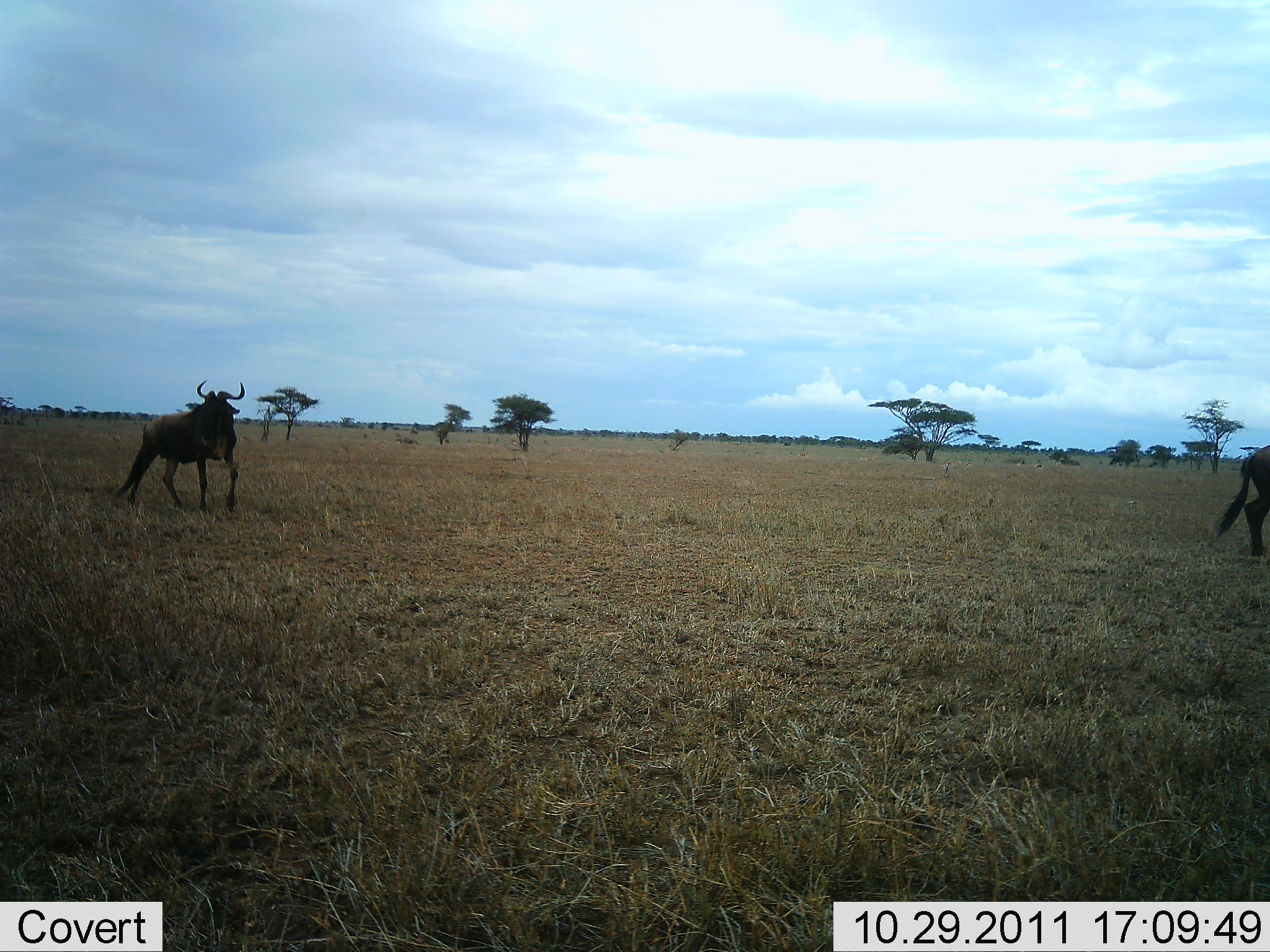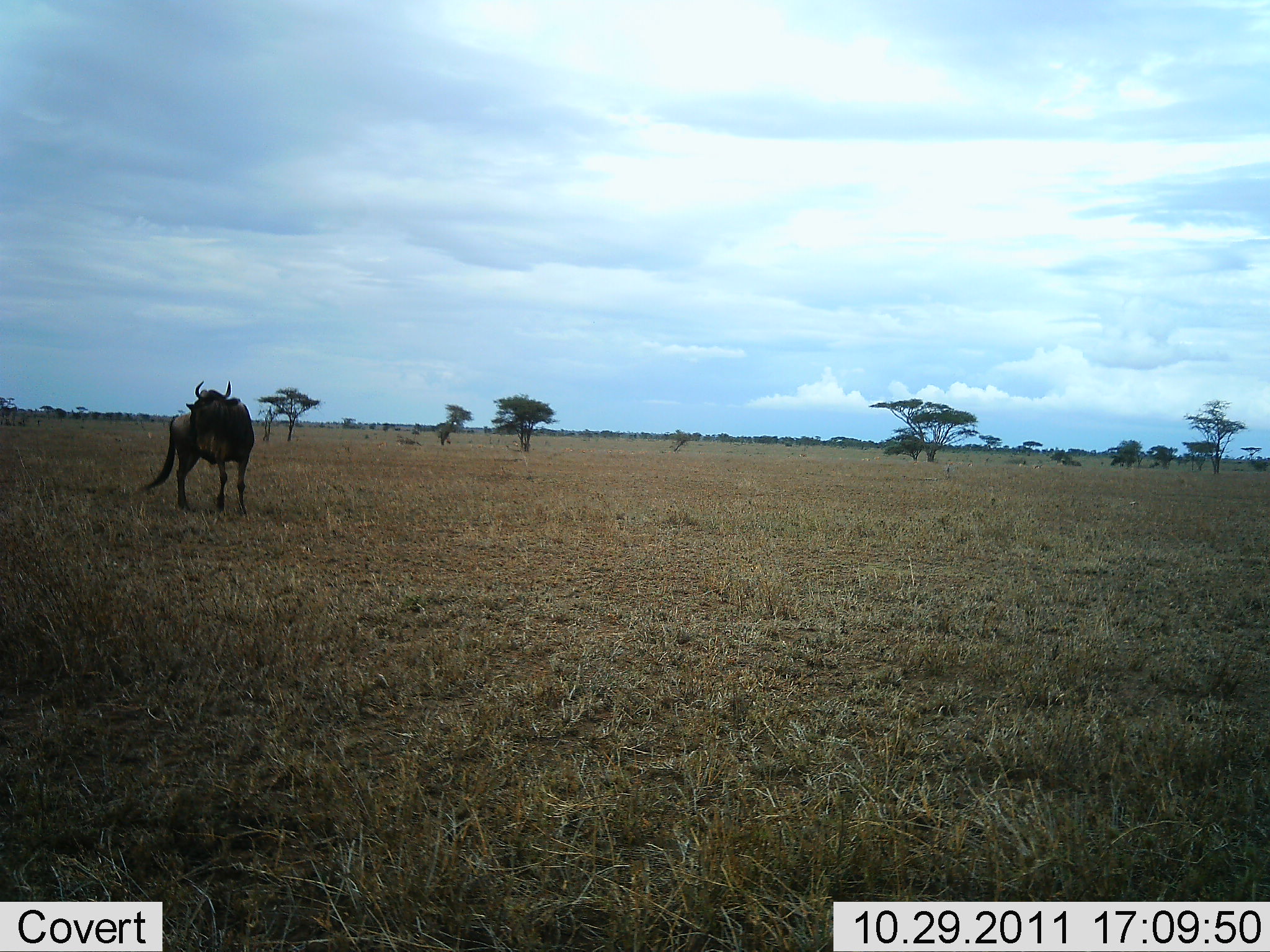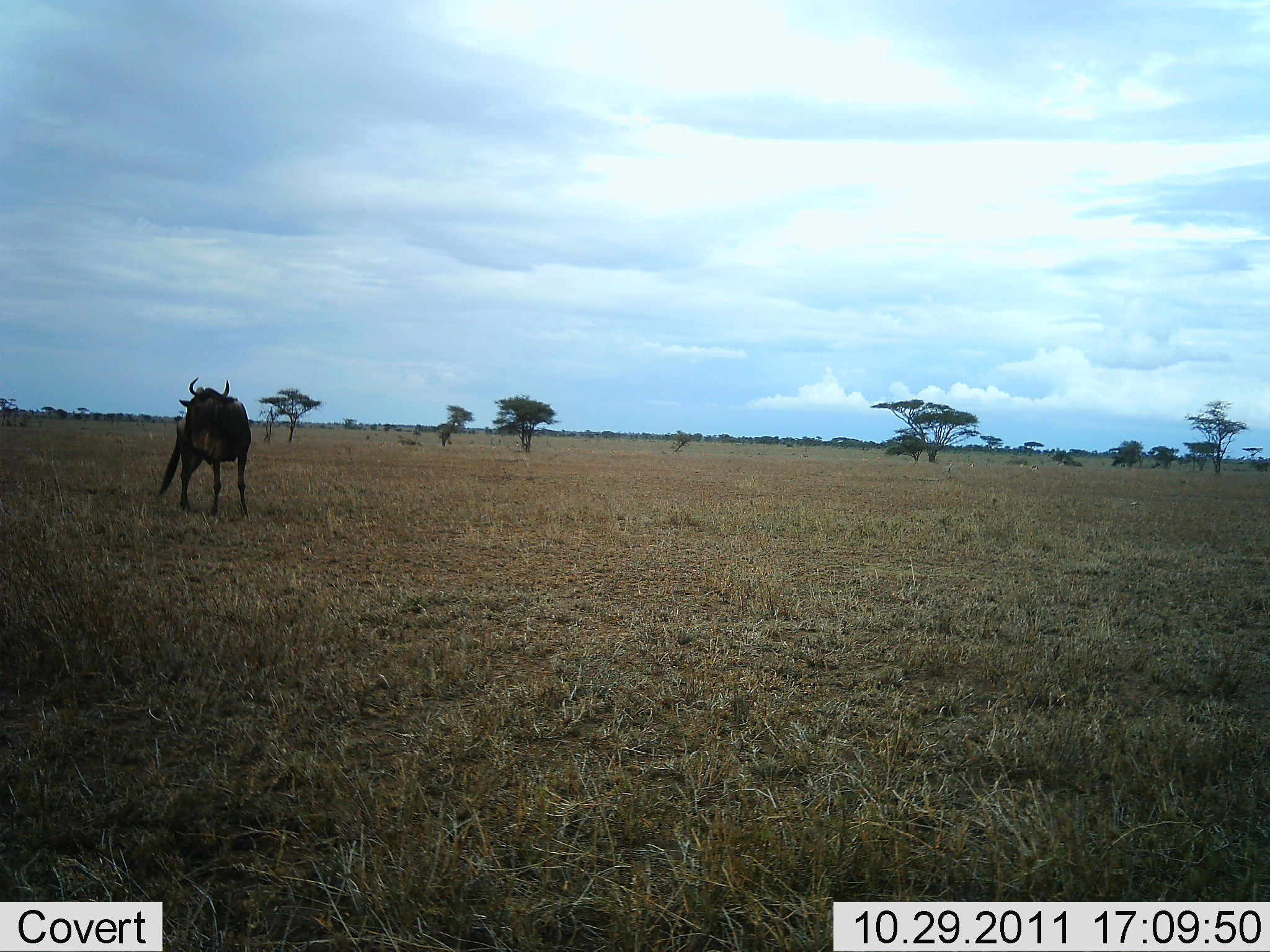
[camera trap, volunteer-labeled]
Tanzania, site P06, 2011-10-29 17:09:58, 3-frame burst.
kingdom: Animalia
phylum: Chordata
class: Mammalia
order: Artiodactyla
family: Bovidae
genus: Connochaetes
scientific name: Connochaetes taurinus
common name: blue wildebeest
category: wildebeest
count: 2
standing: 45%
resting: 0%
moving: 82%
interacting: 0%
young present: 0%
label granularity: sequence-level